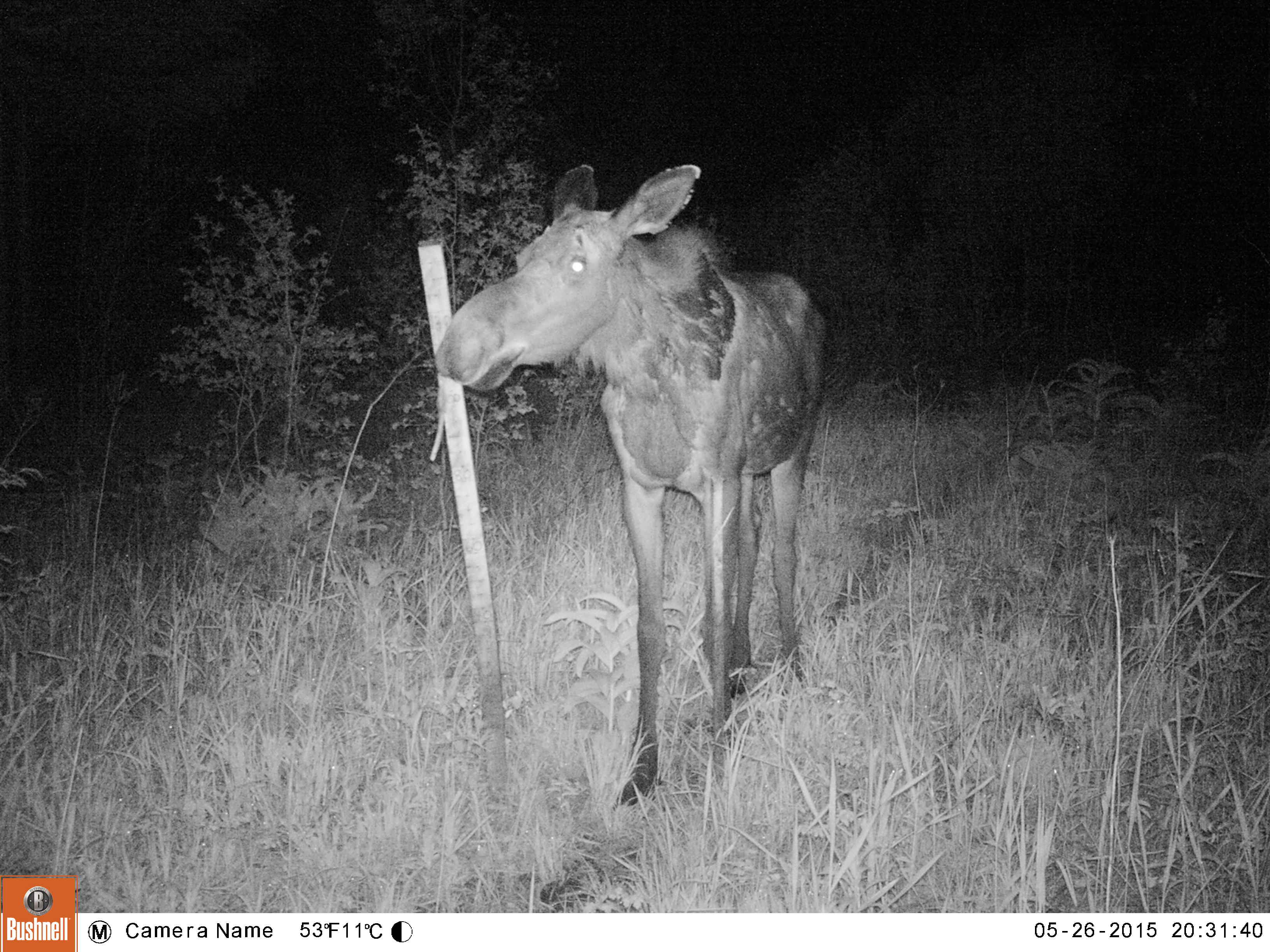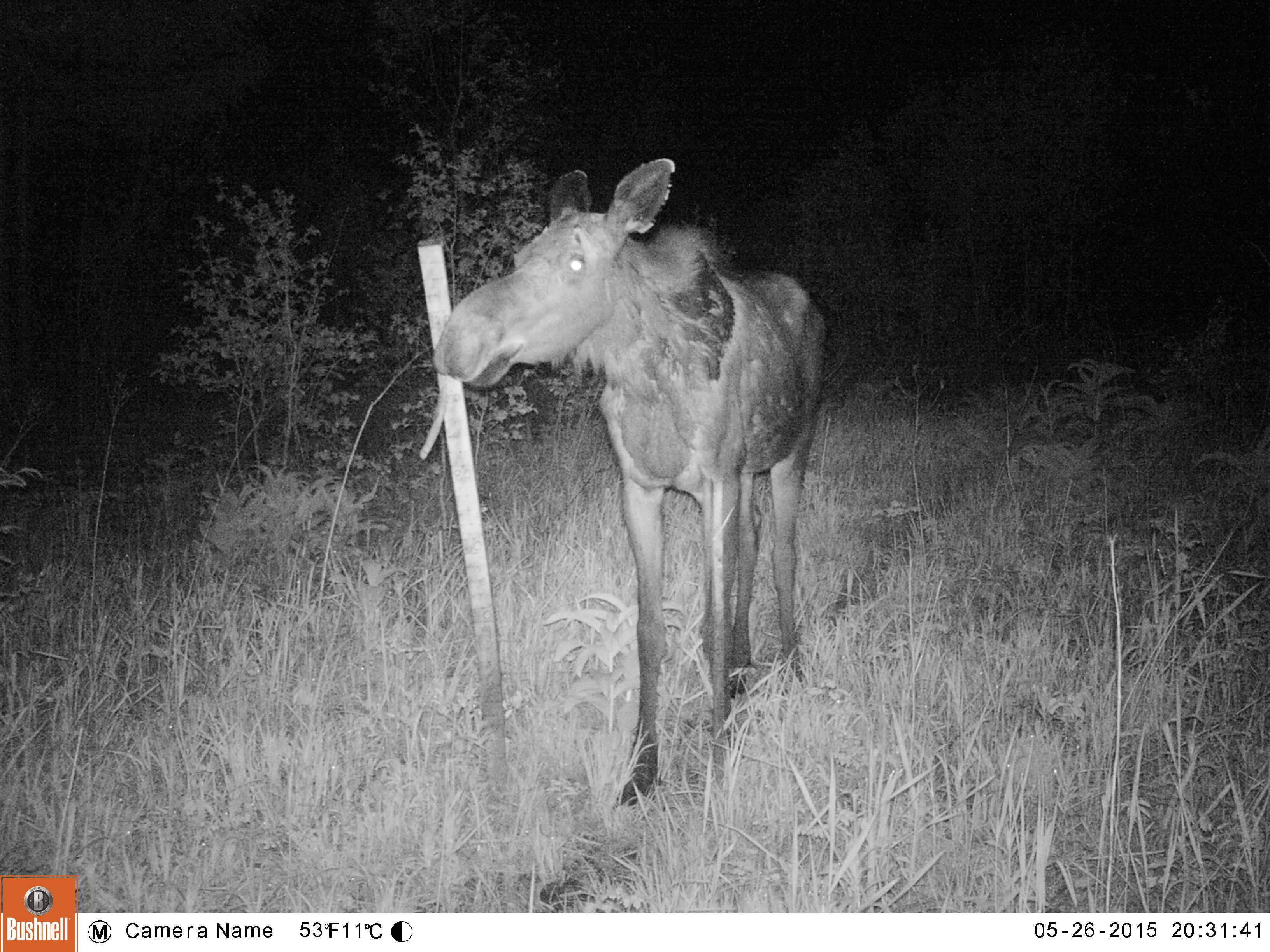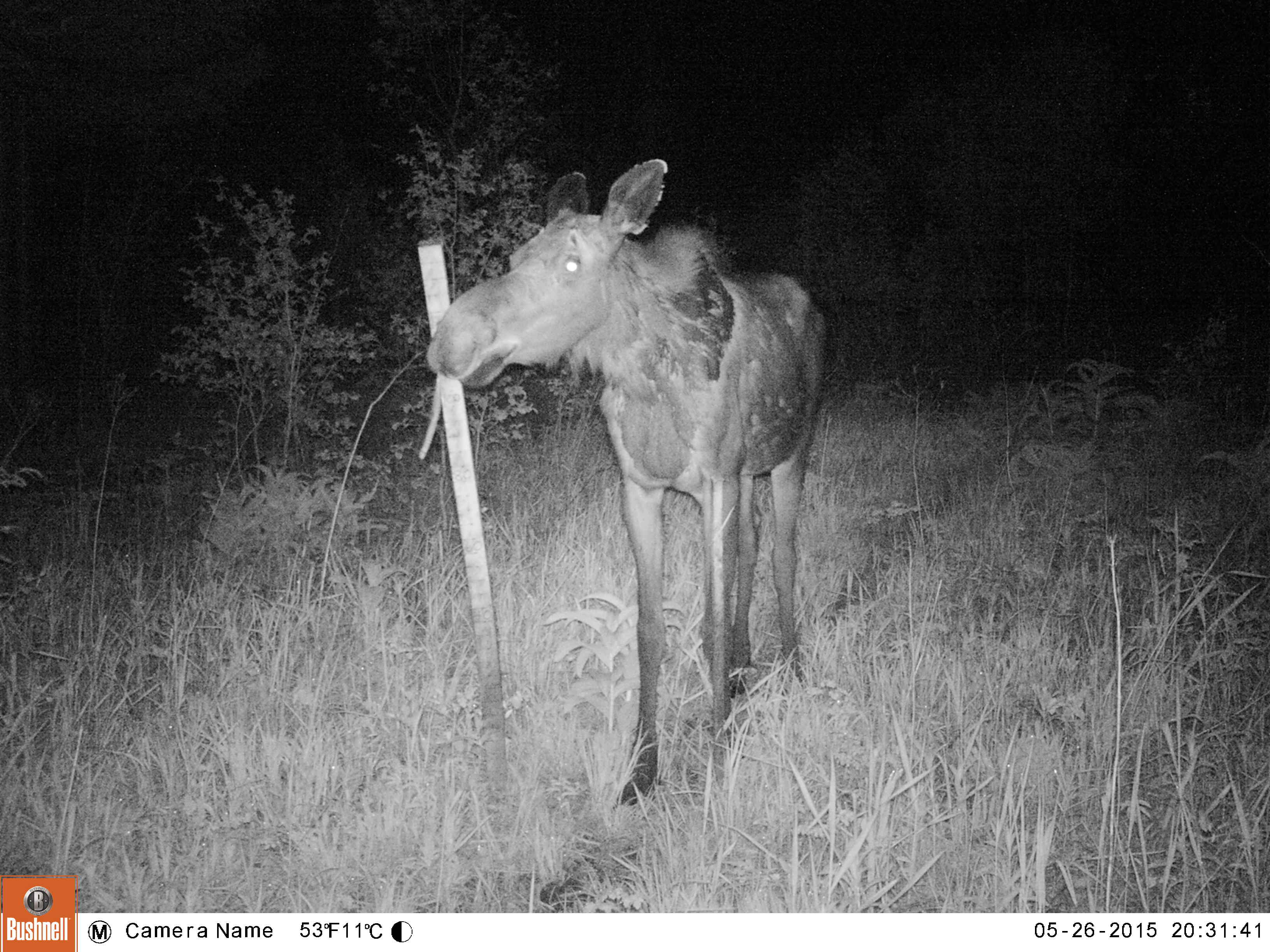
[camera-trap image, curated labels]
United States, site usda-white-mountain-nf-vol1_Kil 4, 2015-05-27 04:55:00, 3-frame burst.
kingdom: Animalia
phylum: Chordata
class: Mammalia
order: Artiodactyla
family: Cervidae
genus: Alces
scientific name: Alces alces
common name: moose